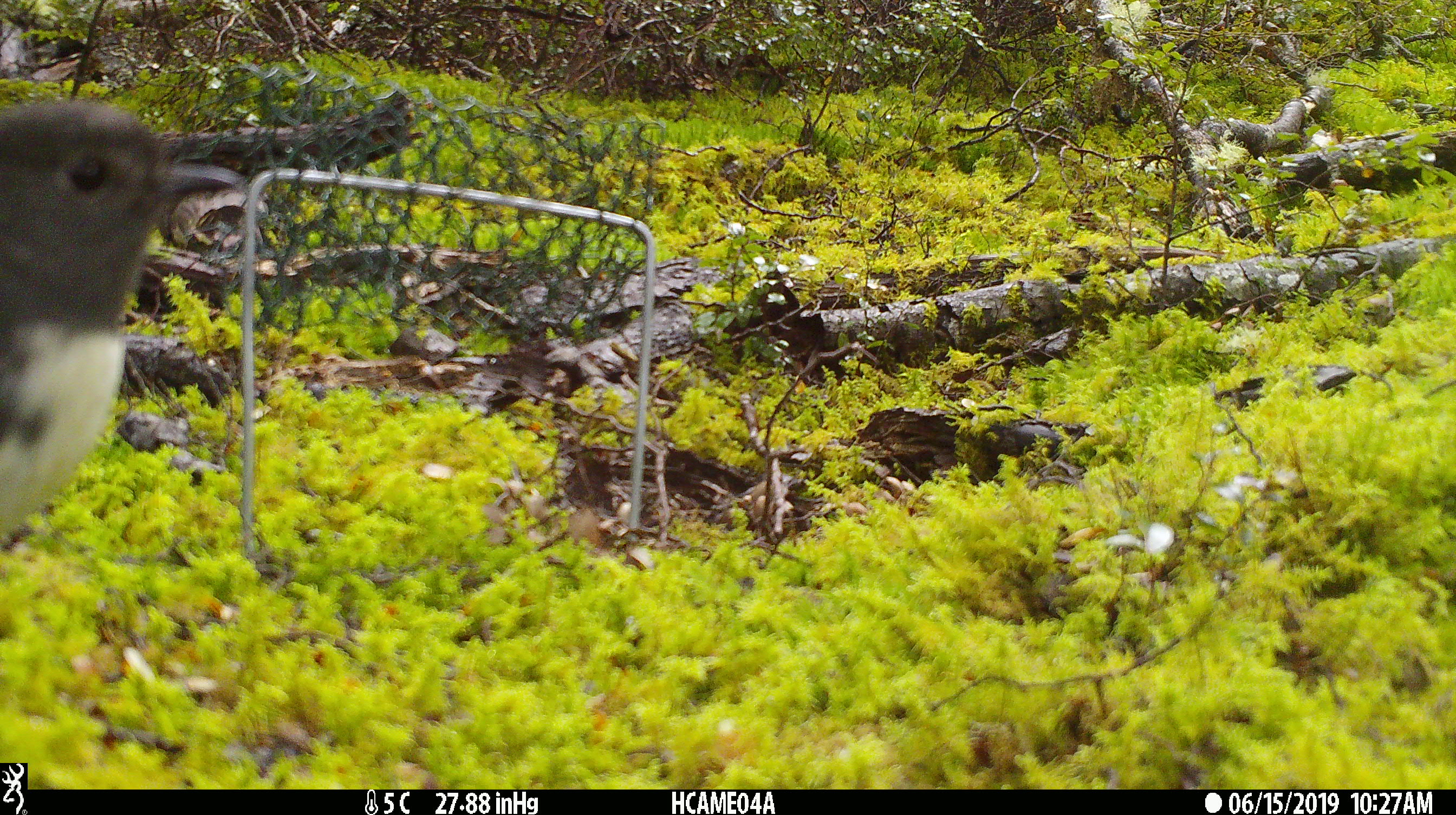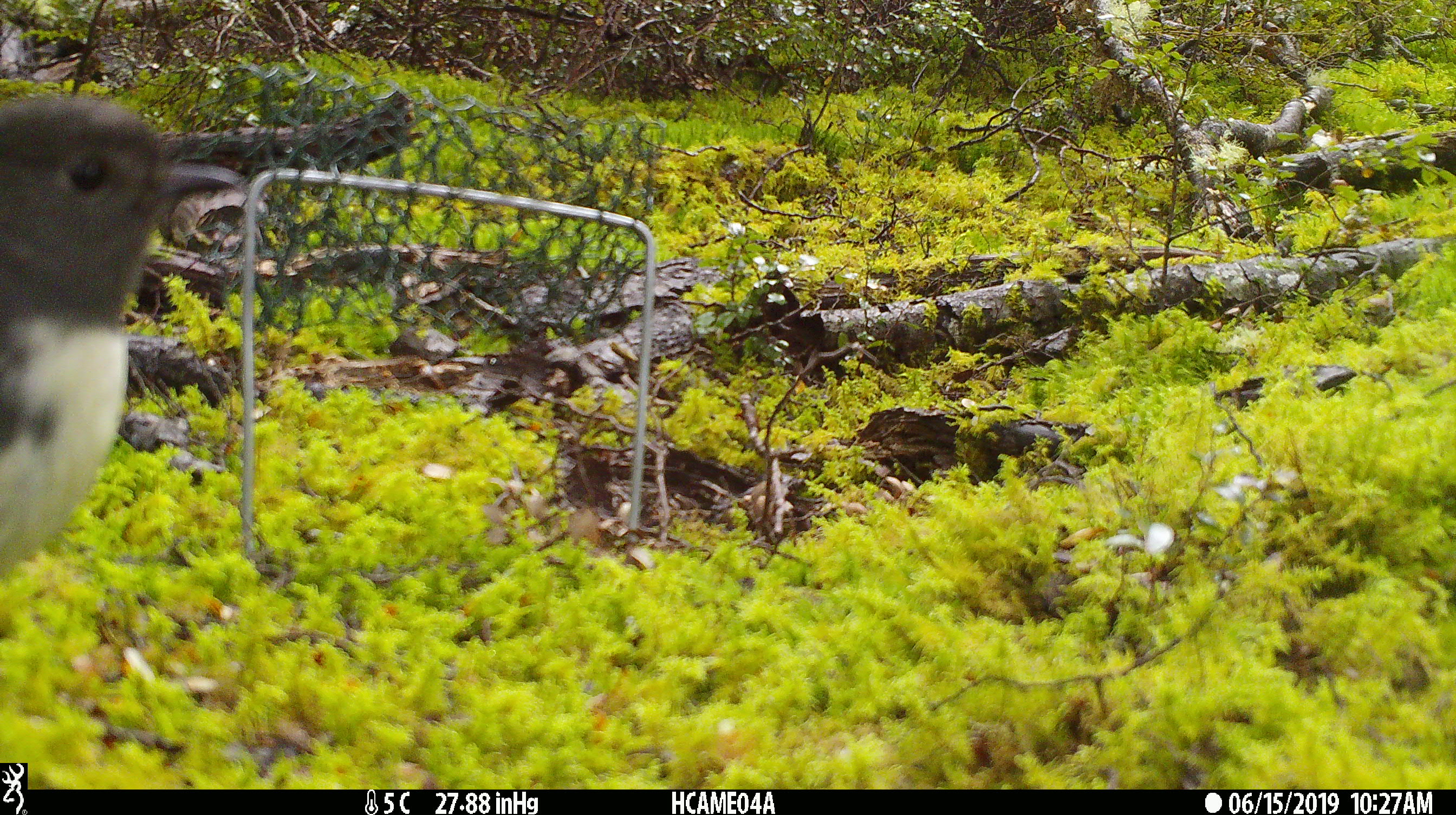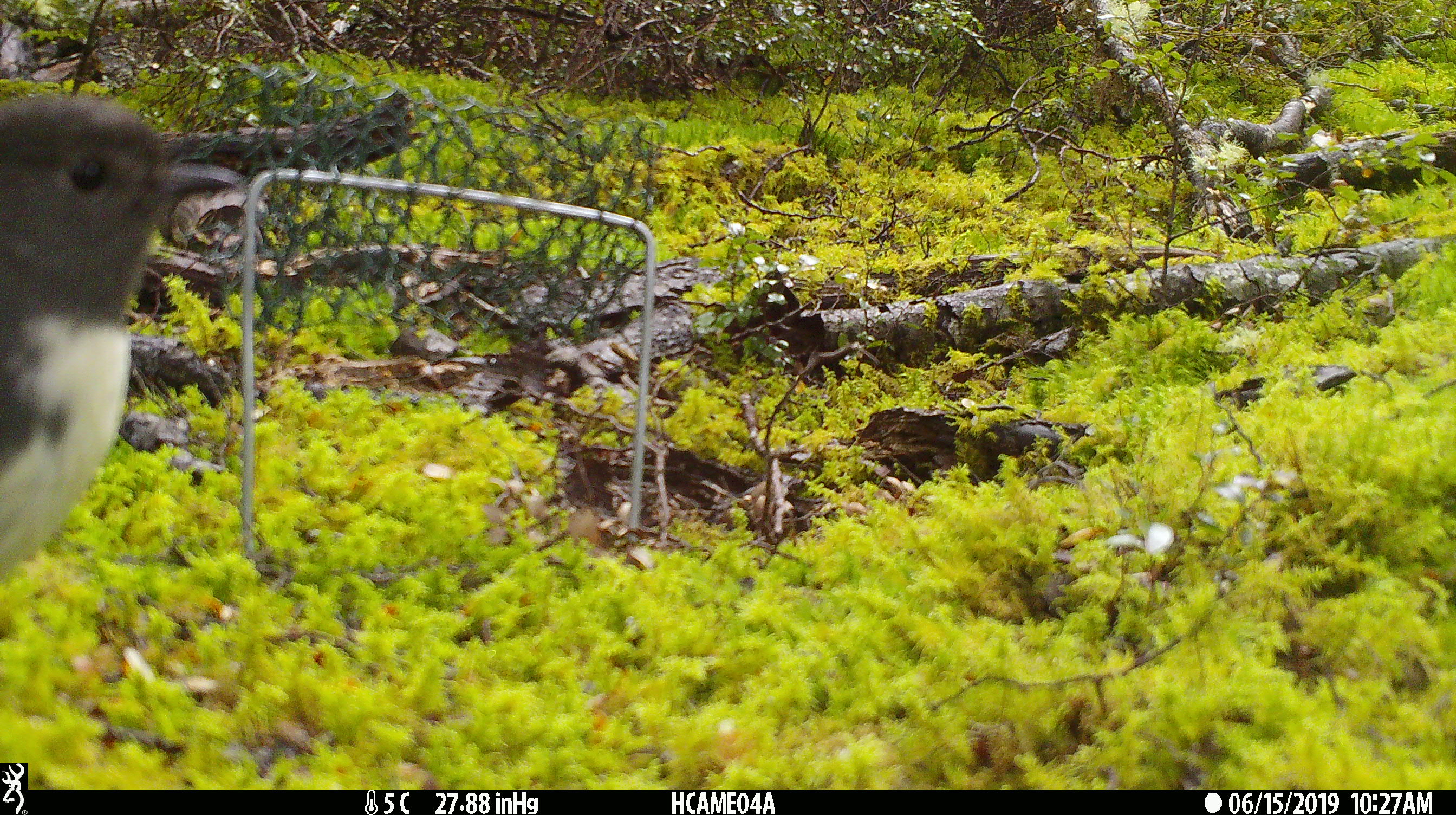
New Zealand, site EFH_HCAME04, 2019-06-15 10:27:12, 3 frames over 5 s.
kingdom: Animalia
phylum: Chordata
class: Aves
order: Passeriformes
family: Petroicidae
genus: Petroica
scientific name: Petroica australis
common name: new zealand robin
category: robin